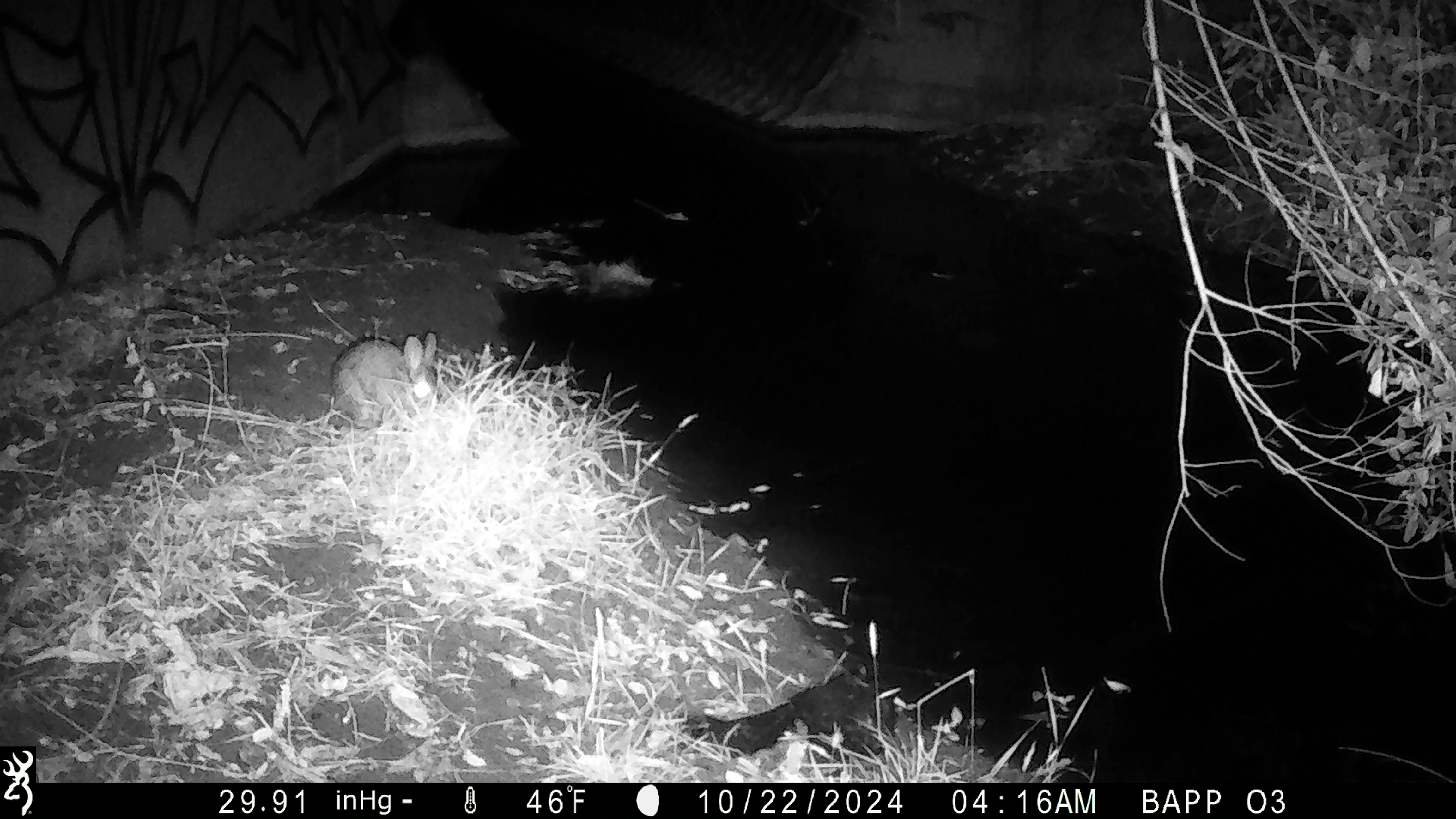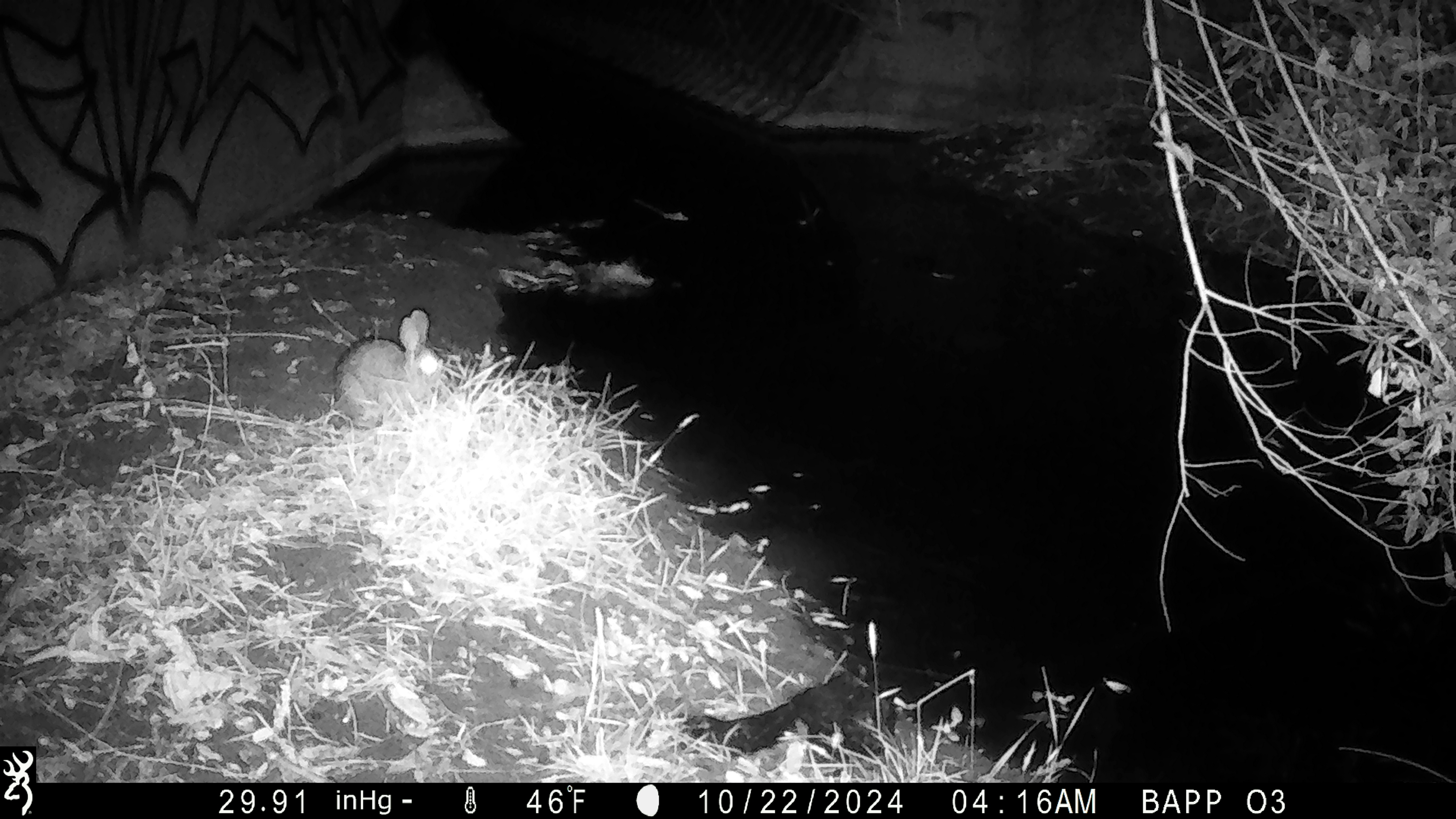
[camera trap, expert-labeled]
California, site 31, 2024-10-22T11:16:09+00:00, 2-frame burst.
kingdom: Animalia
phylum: Chordata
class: Mammalia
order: Lagomorpha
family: Leporidae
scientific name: Leporidae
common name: rabbit